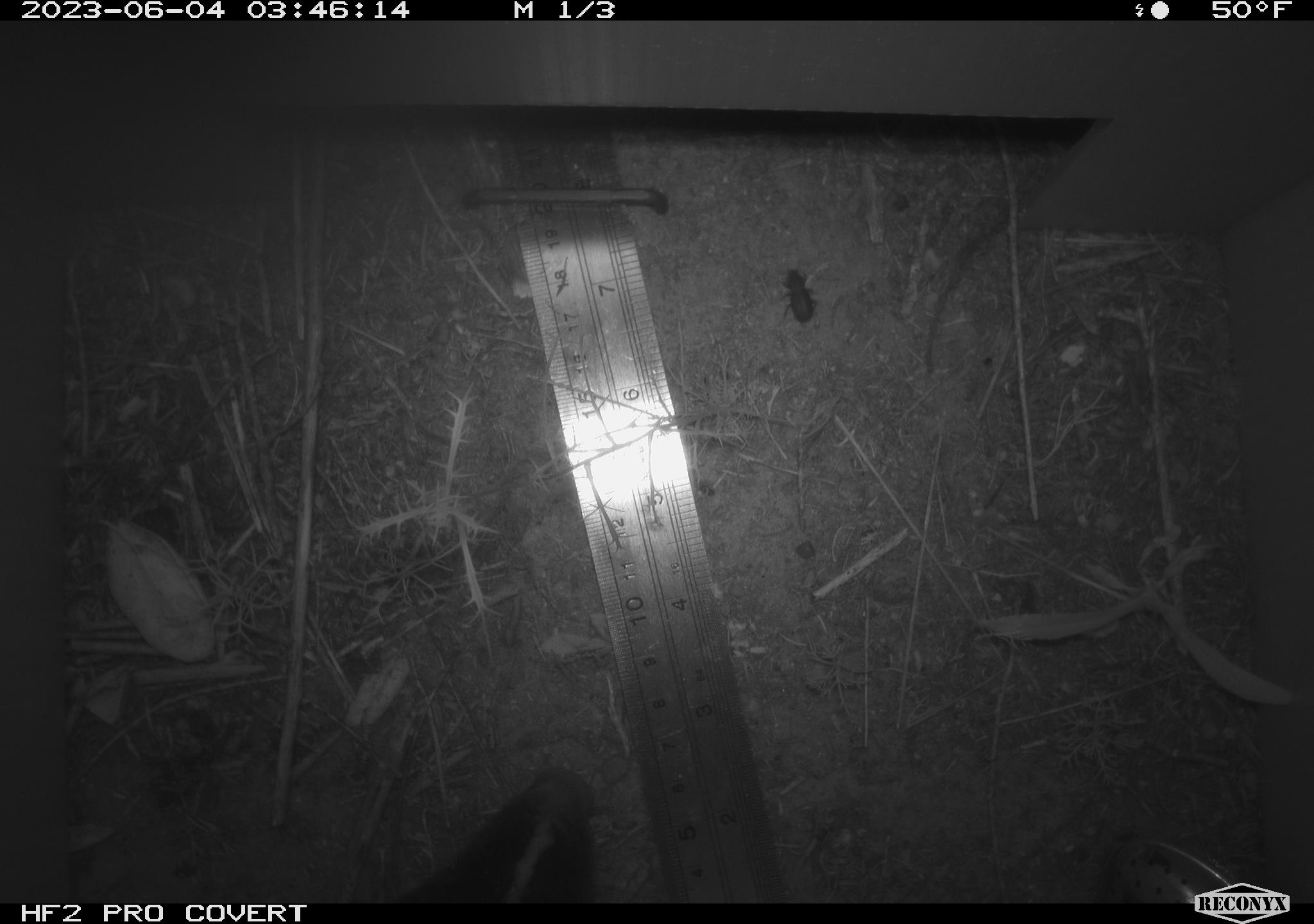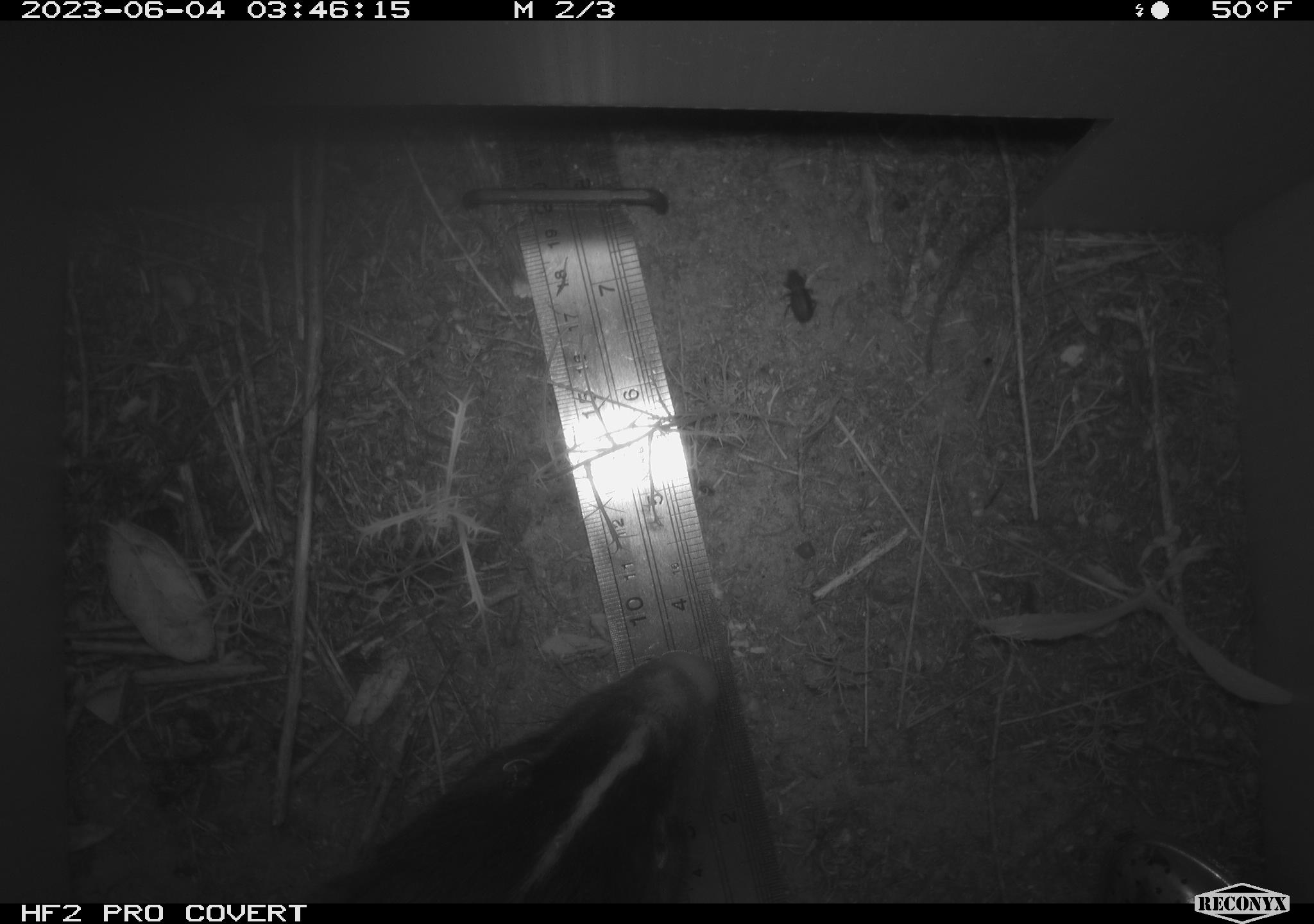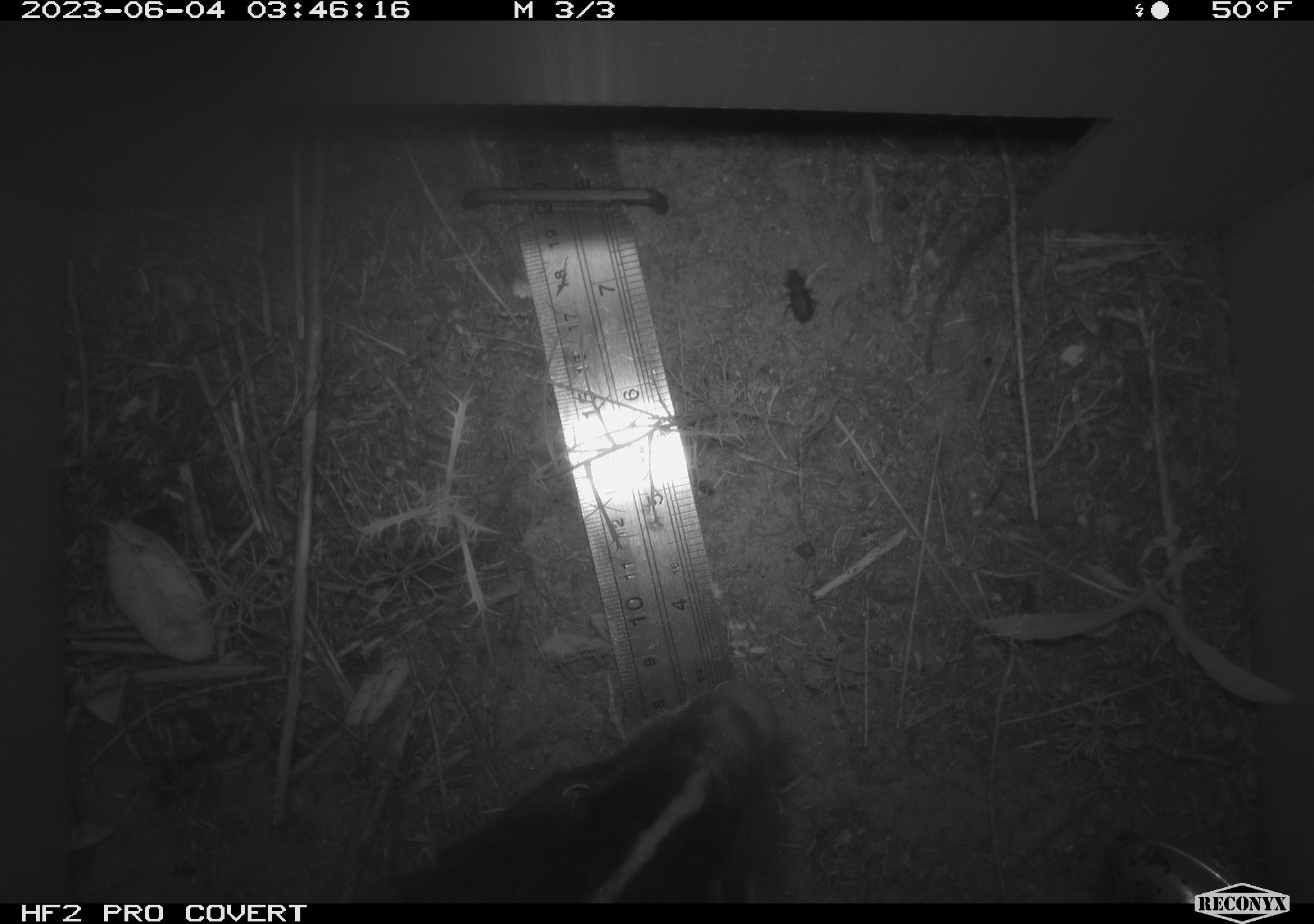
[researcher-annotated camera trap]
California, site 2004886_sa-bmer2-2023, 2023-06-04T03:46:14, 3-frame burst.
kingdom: Animalia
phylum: Chordata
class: Mammalia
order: Carnivora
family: Mephitidae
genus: Mephitis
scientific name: Mephitis mephitis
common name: striped skunk